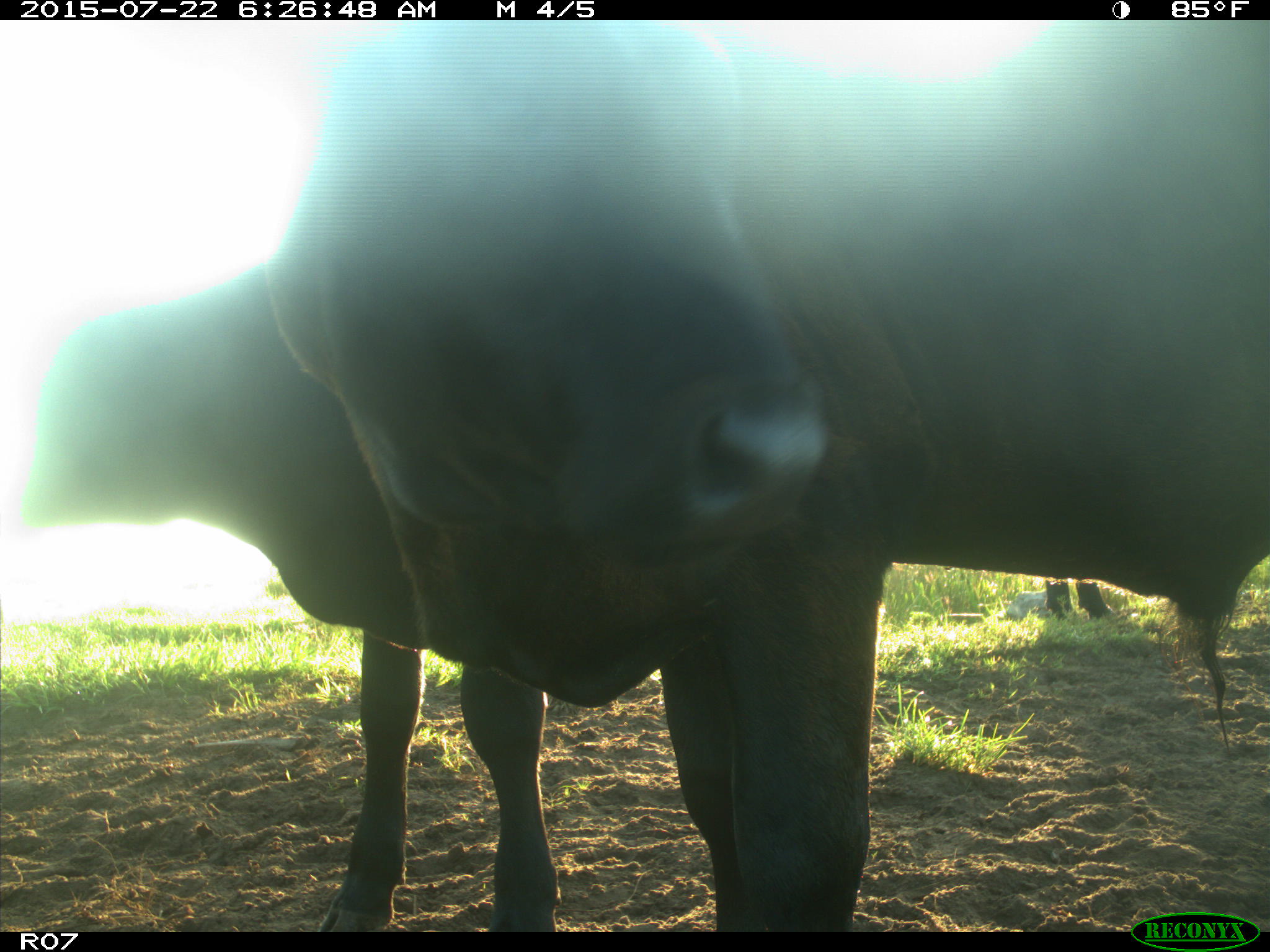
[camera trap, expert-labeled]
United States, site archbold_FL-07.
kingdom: Animalia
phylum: Chordata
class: Mammalia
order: Artiodactyla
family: Bovidae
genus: Bos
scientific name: Bos taurus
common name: domestic cow